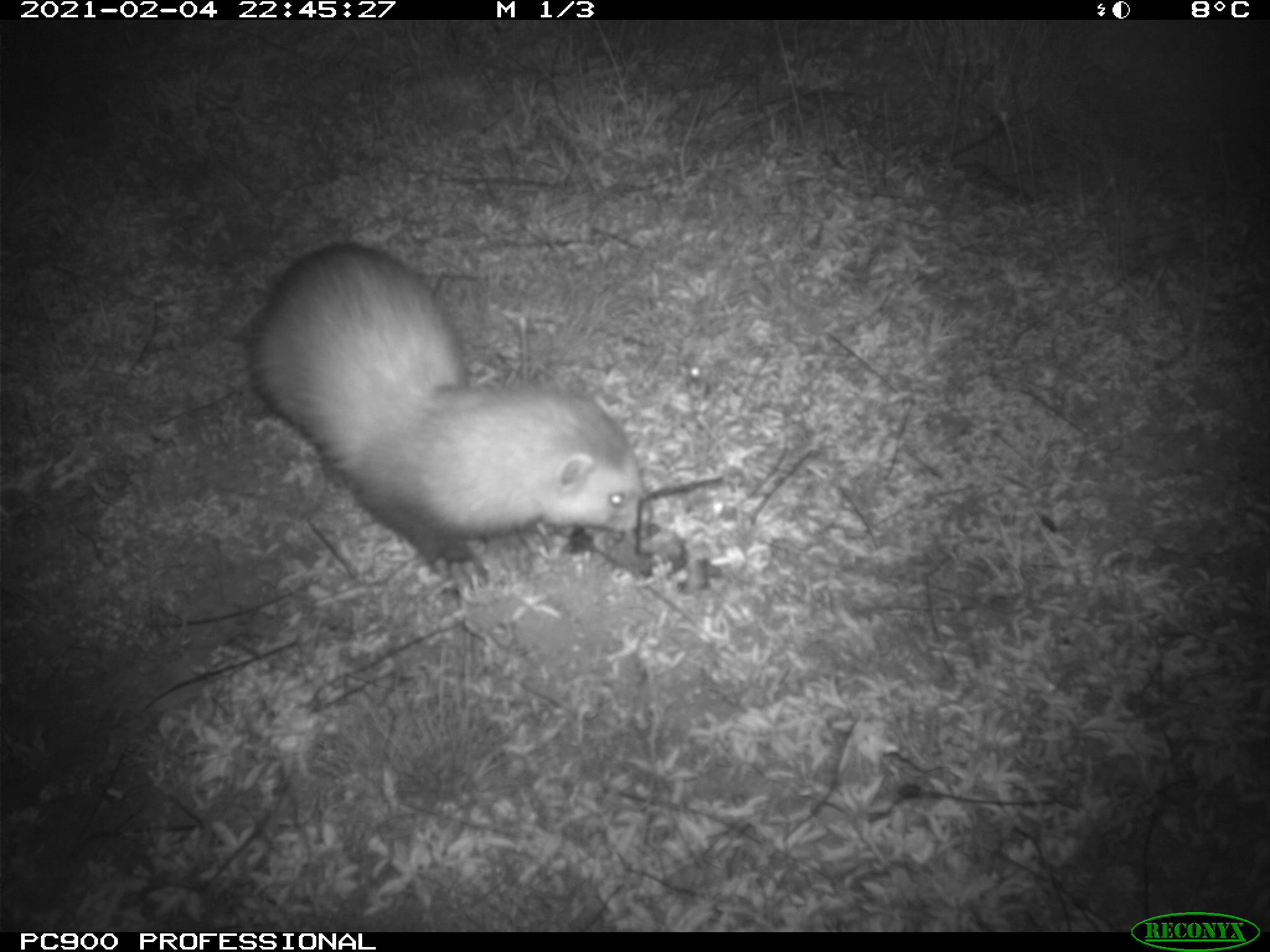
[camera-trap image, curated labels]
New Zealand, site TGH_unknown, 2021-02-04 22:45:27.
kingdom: Animalia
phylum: Chordata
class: Mammalia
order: Carnivora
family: Mustelidae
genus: Mustela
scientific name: Mustela furo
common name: ferret